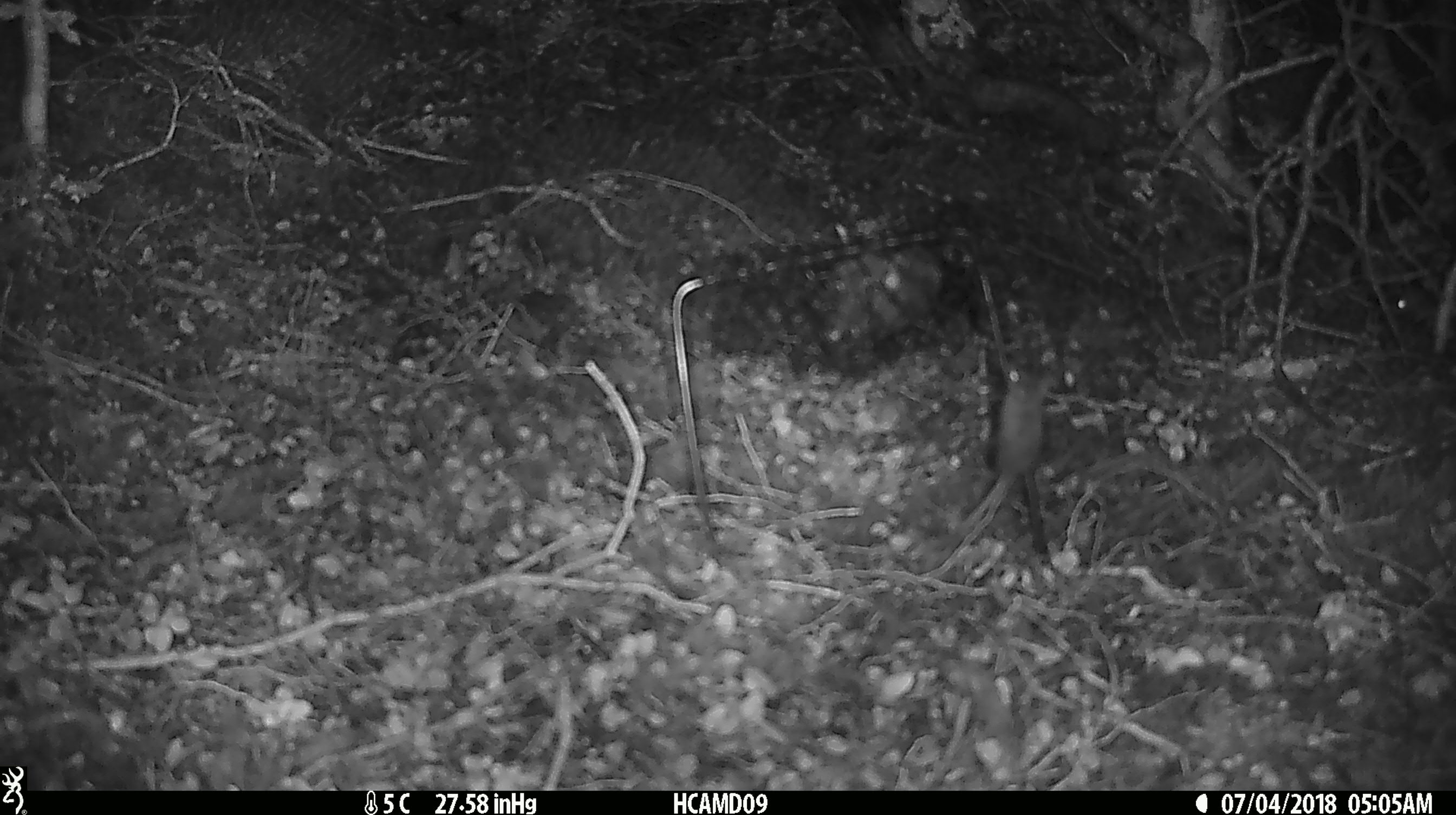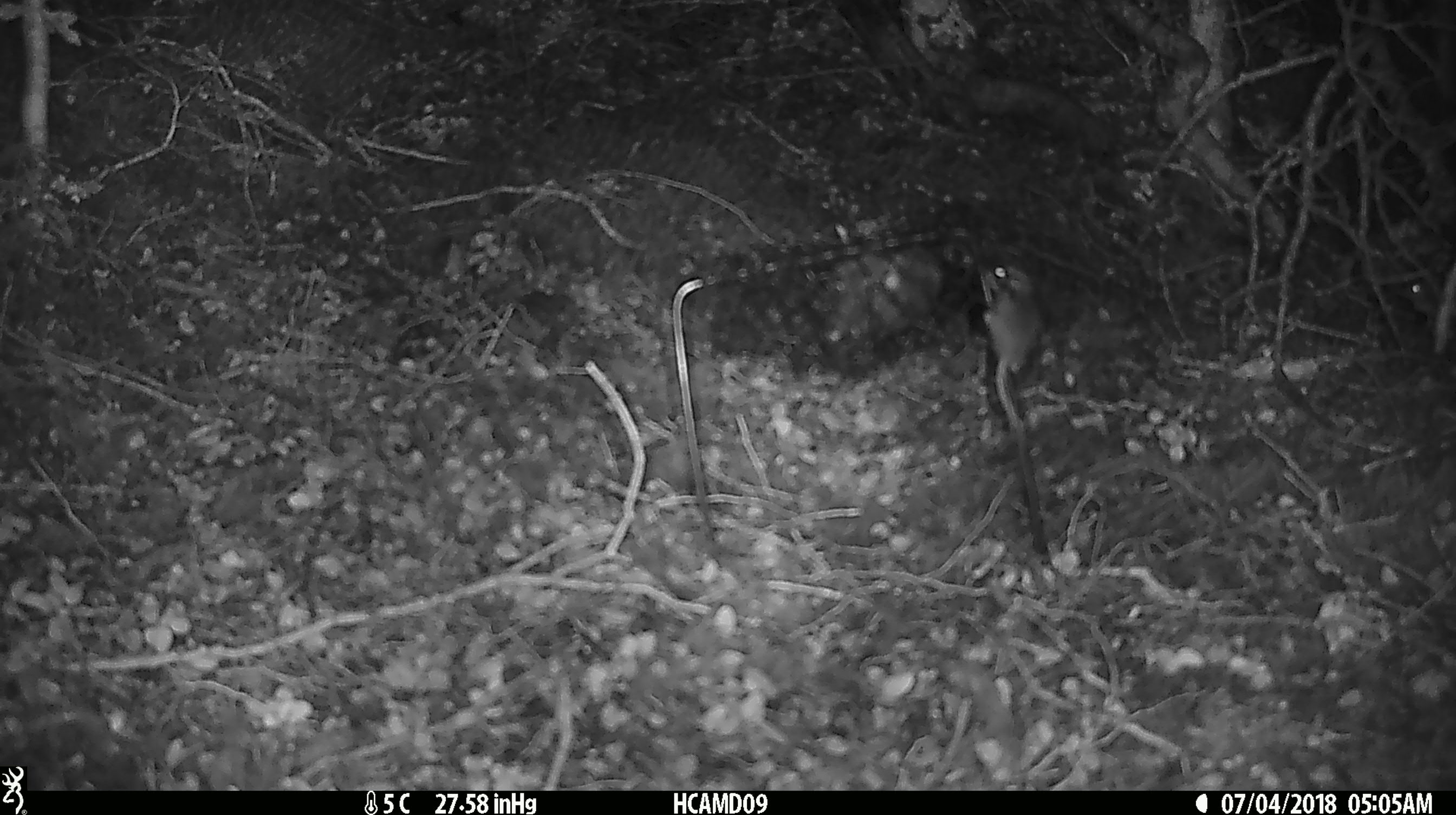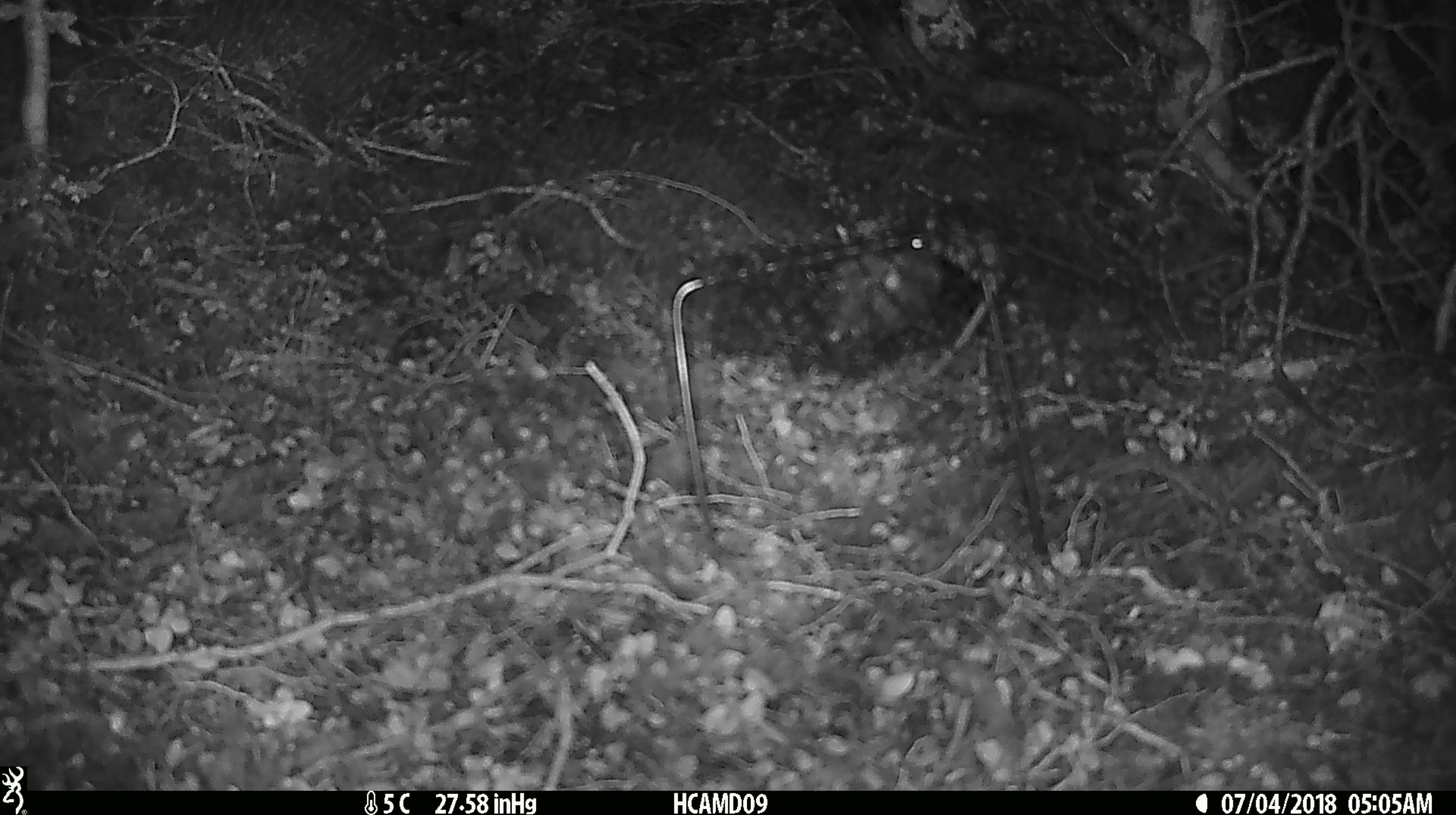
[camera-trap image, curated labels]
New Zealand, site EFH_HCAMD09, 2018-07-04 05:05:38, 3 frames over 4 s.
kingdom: Animalia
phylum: Chordata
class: Mammalia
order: Rodentia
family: Muridae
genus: Mus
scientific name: Mus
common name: mouse